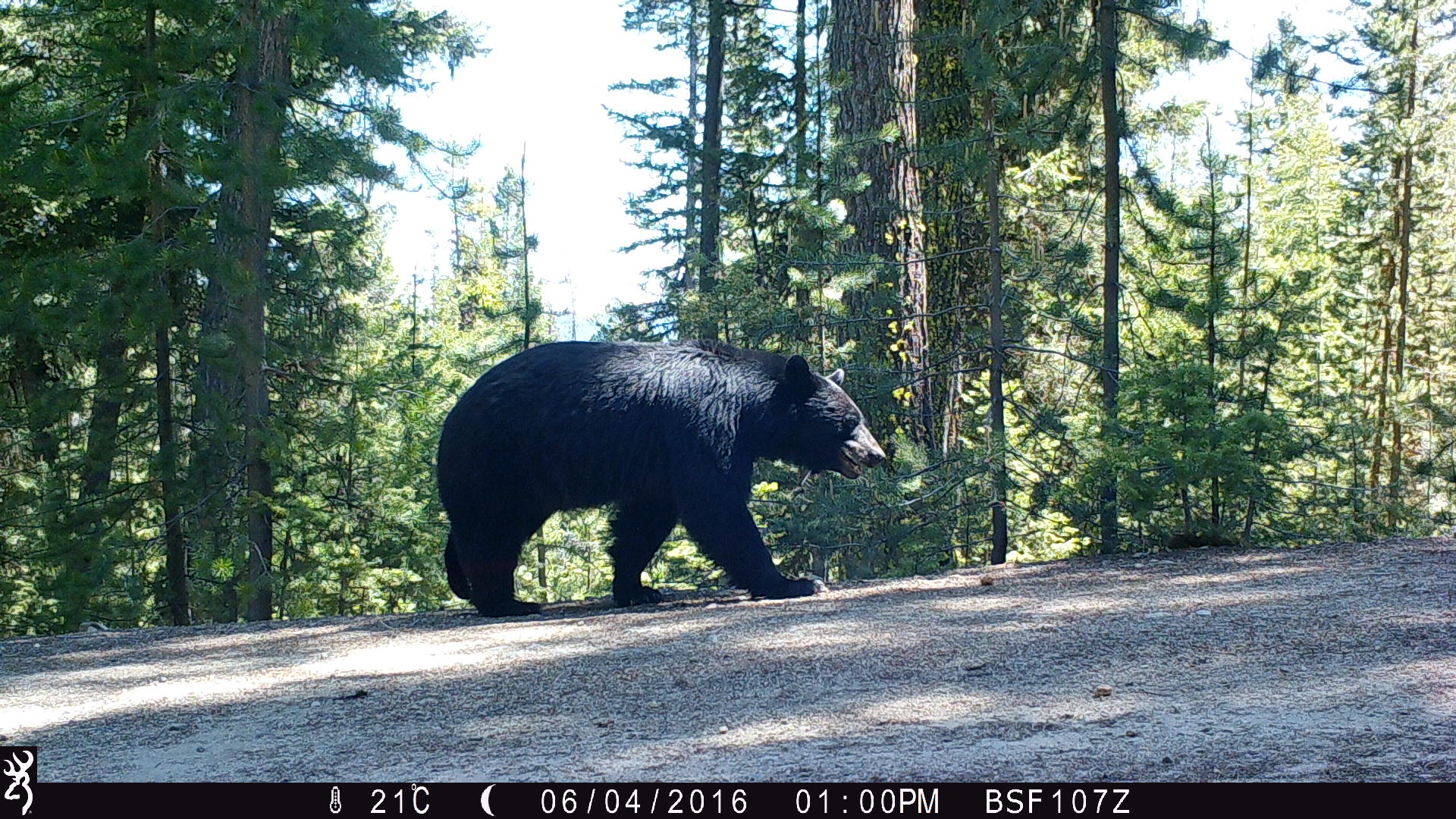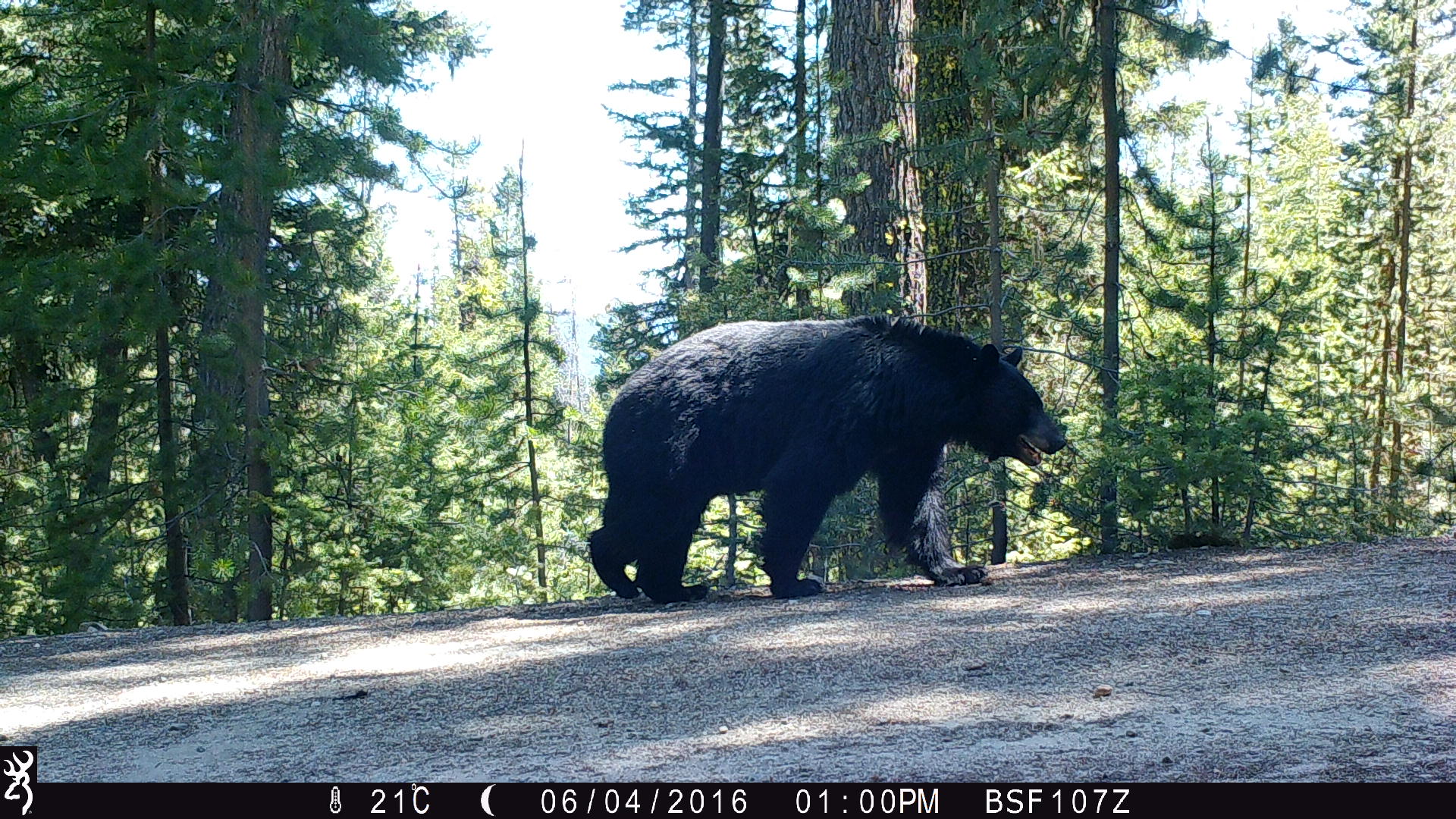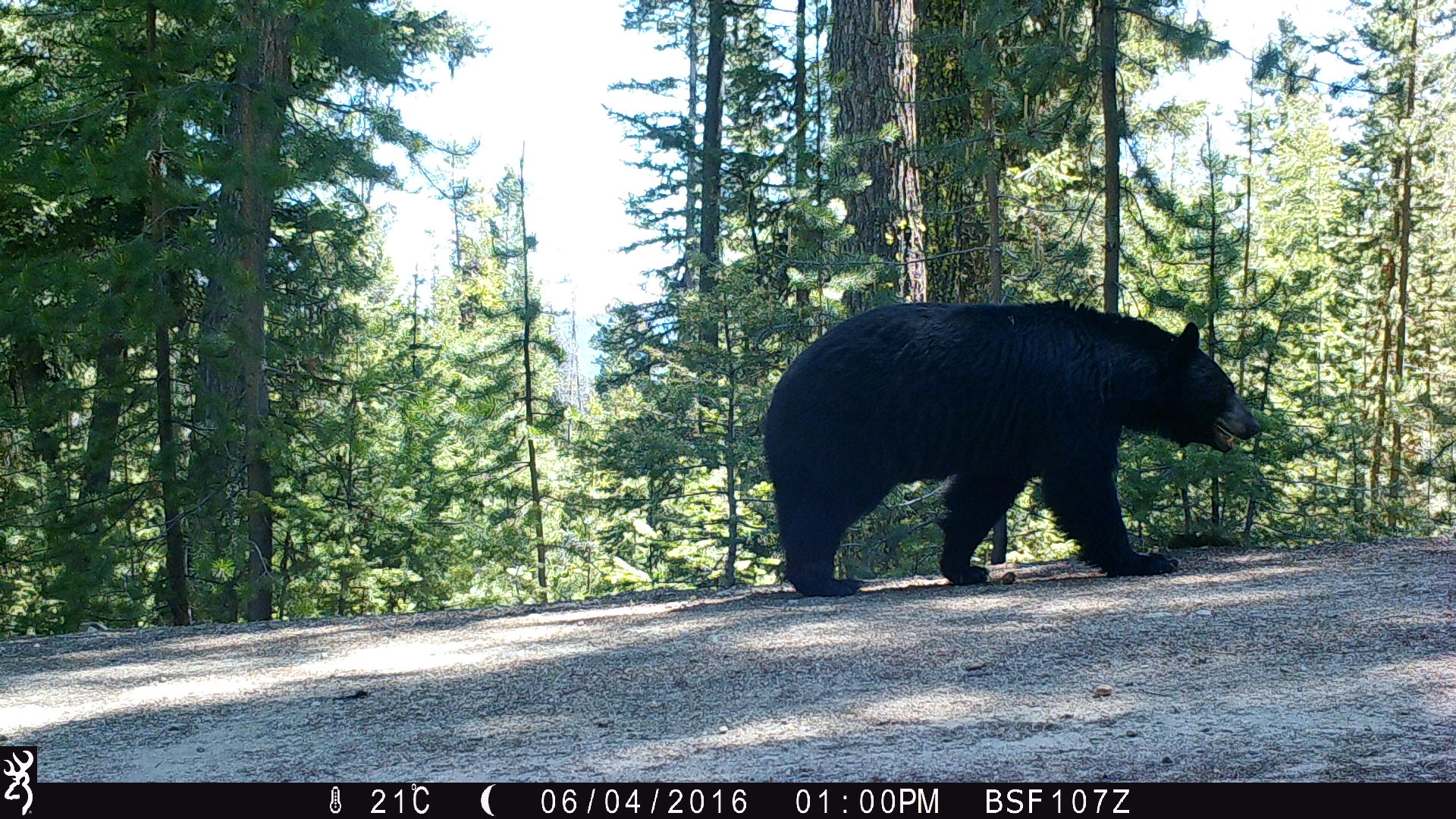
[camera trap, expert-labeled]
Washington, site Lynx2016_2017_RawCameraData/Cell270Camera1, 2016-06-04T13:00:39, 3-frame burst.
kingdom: Animalia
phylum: Chordata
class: Mammalia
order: Carnivora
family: Ursidae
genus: Ursus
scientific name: Ursus americanus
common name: american black bear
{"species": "Ursus americanus (american black bear)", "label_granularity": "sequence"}